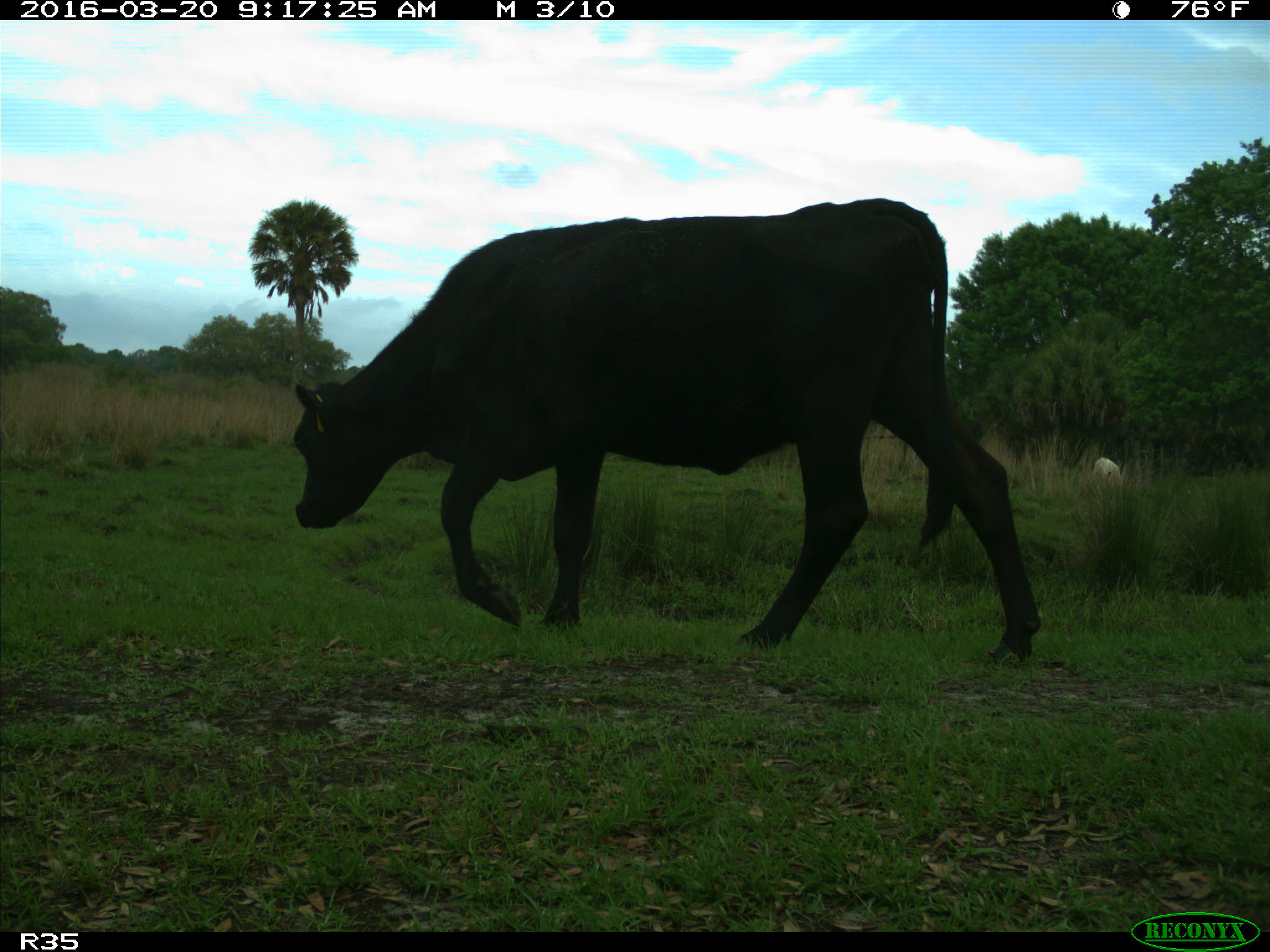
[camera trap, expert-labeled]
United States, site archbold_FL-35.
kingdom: Animalia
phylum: Chordata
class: Mammalia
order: Artiodactyla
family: Bovidae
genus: Bos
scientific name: Bos taurus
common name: domestic cow